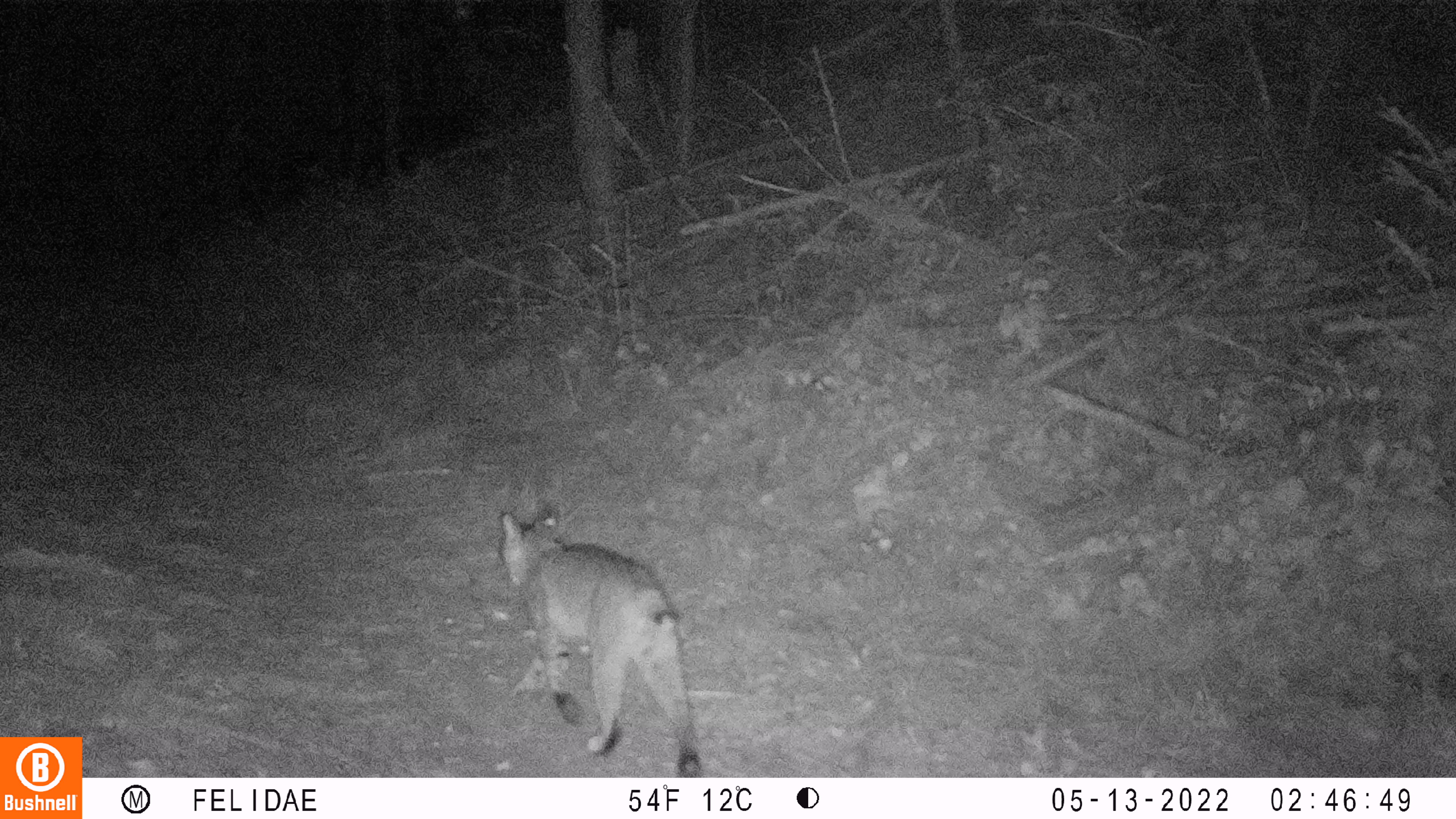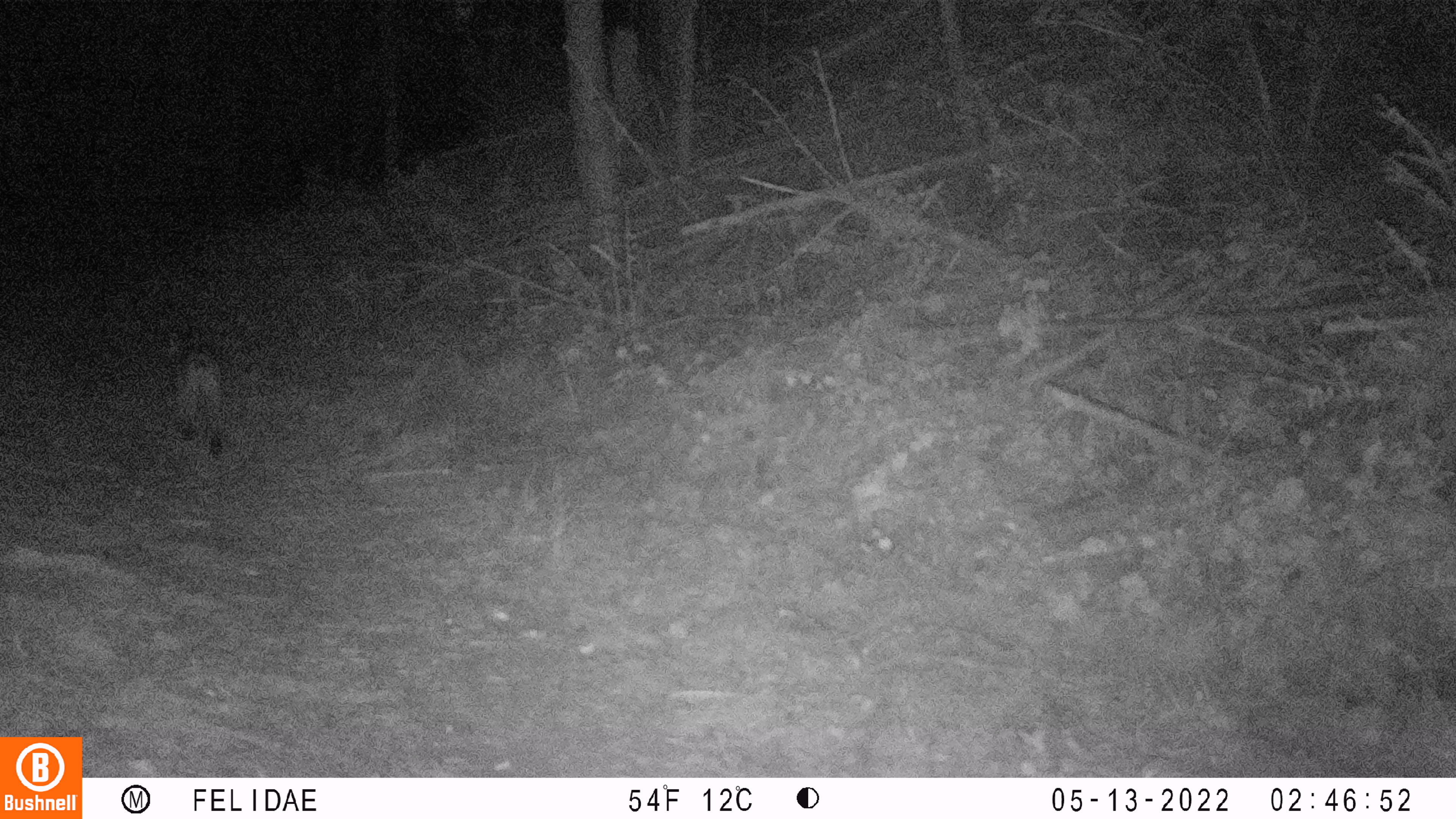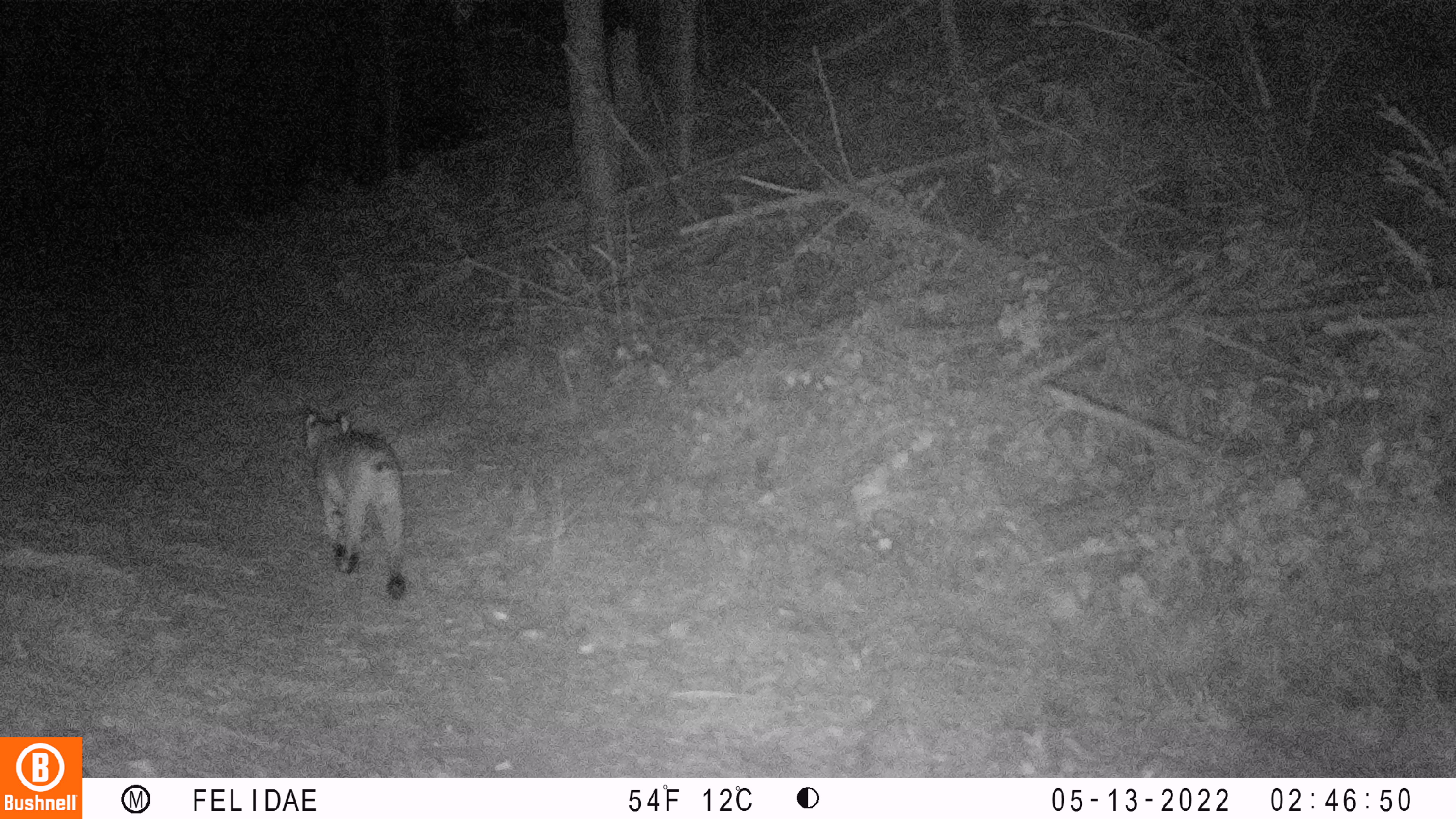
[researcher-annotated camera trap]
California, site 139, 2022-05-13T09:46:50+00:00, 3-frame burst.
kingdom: Animalia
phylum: Chordata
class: Mammalia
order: Carnivora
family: Felidae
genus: Lynx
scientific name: Lynx rufus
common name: bobcat